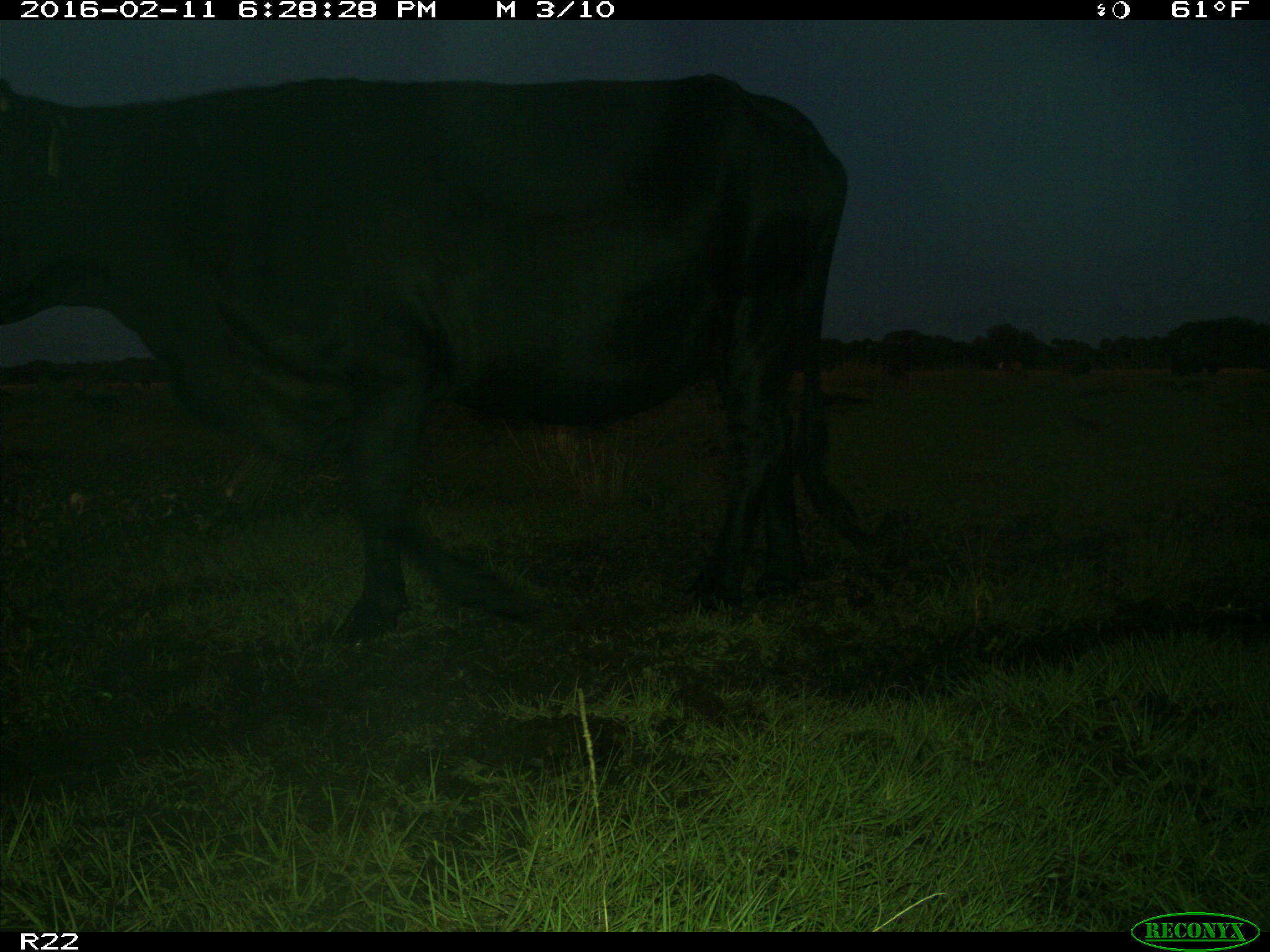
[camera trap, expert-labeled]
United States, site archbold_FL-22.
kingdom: Animalia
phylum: Chordata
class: Mammalia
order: Artiodactyla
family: Bovidae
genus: Bos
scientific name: Bos taurus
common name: domestic cow